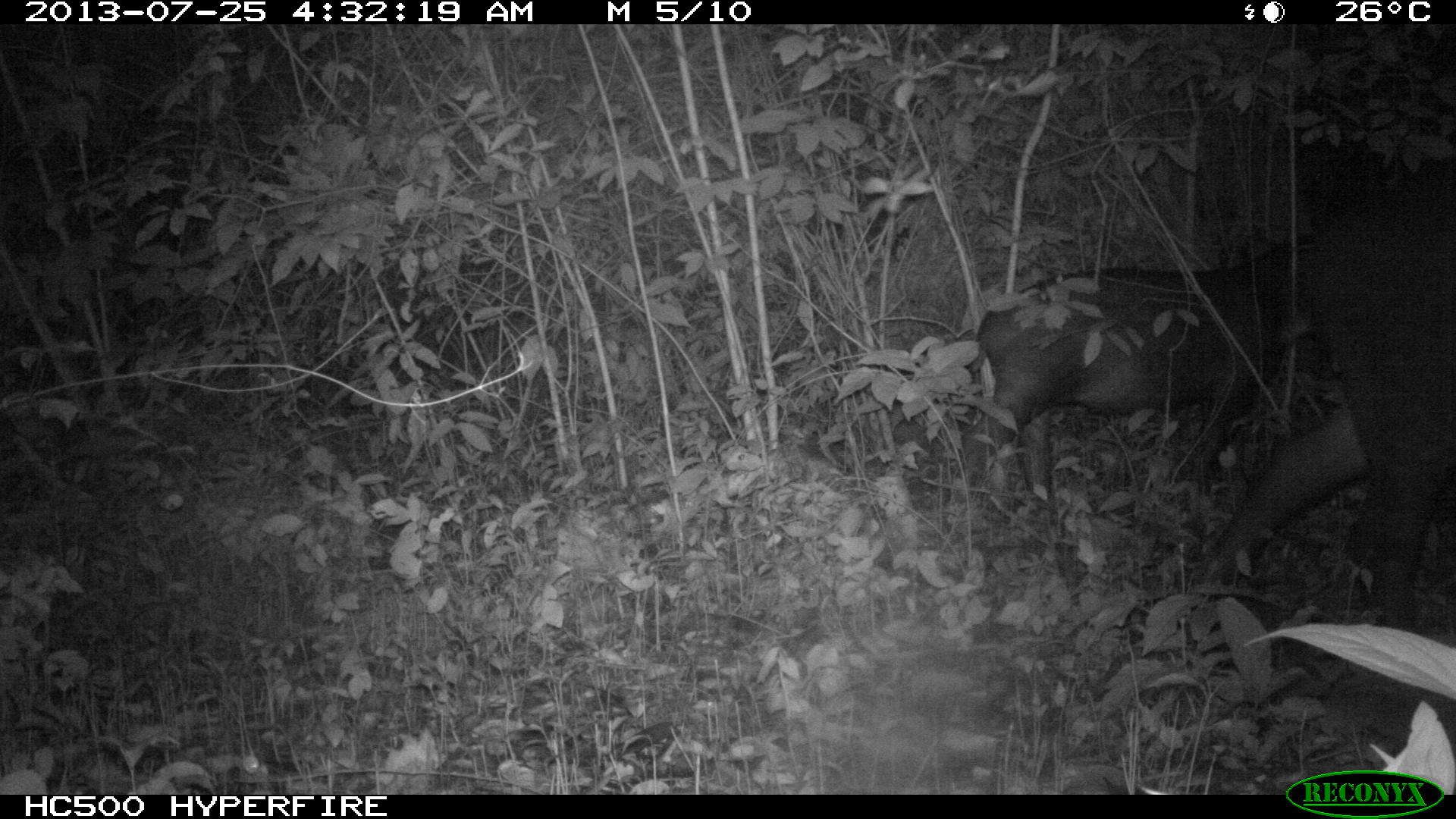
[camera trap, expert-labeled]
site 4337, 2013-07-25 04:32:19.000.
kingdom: Animalia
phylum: Chordata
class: Mammalia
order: Perissodactyla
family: Tapiridae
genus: Tapirus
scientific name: Tapirus bairdii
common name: baird's tapir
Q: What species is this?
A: Tapirus bairdii (baird's tapir).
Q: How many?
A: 2.